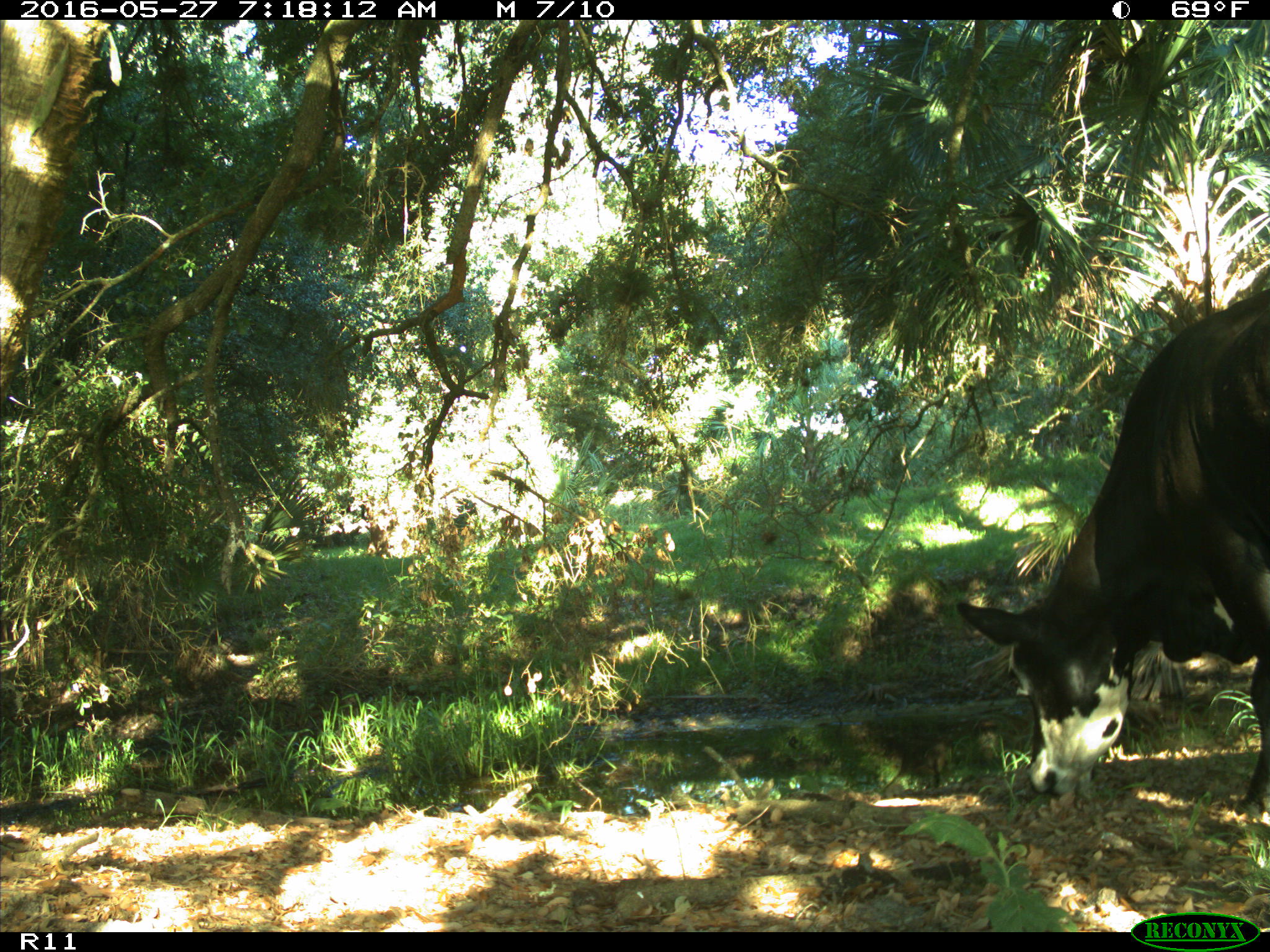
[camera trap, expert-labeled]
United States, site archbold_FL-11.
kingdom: Animalia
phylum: Chordata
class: Mammalia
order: Artiodactyla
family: Bovidae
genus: Bos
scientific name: Bos taurus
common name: domestic cow